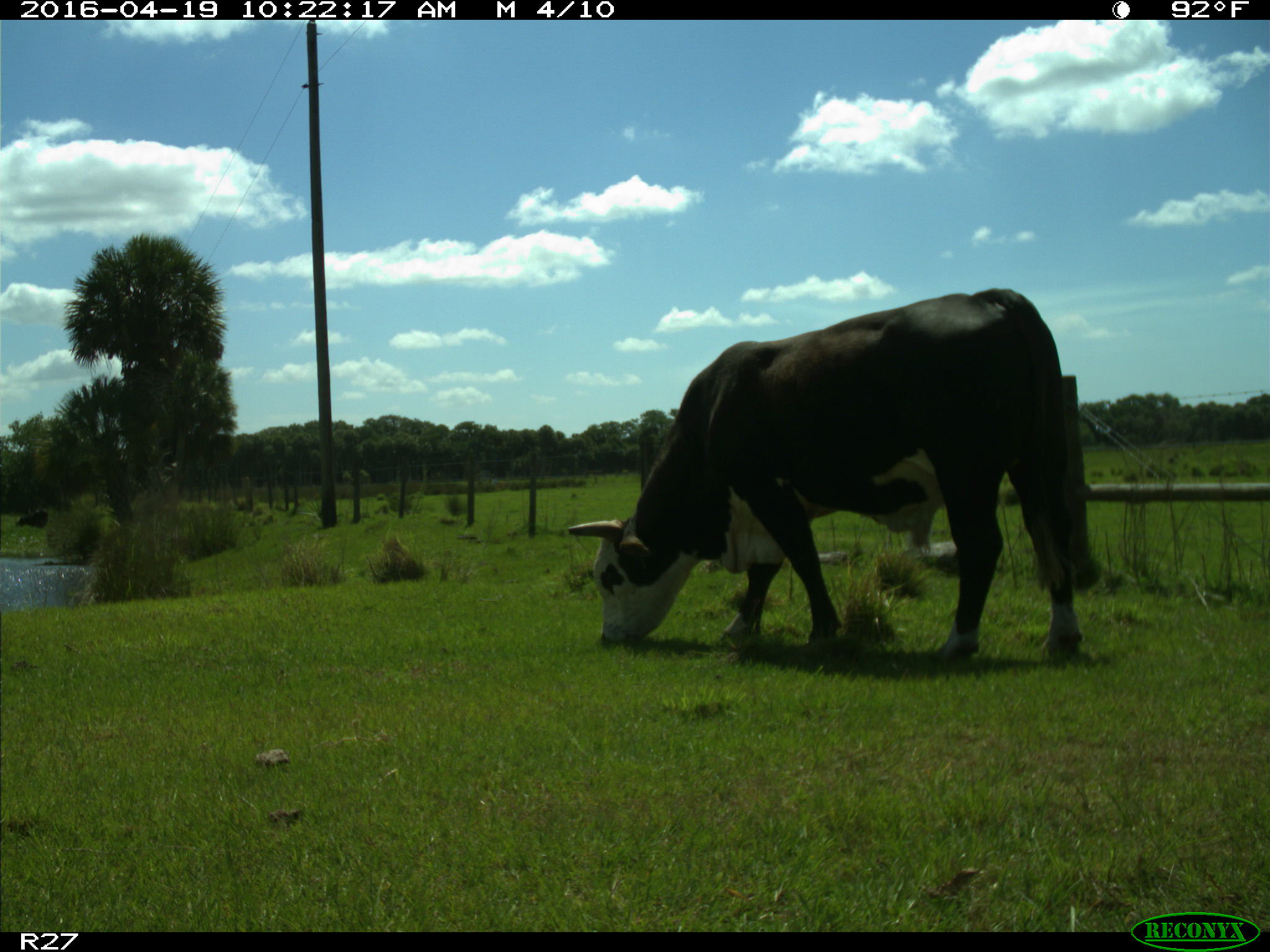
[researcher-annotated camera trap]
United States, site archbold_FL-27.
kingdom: Animalia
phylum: Chordata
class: Mammalia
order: Artiodactyla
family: Bovidae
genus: Bos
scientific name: Bos taurus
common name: domestic cow